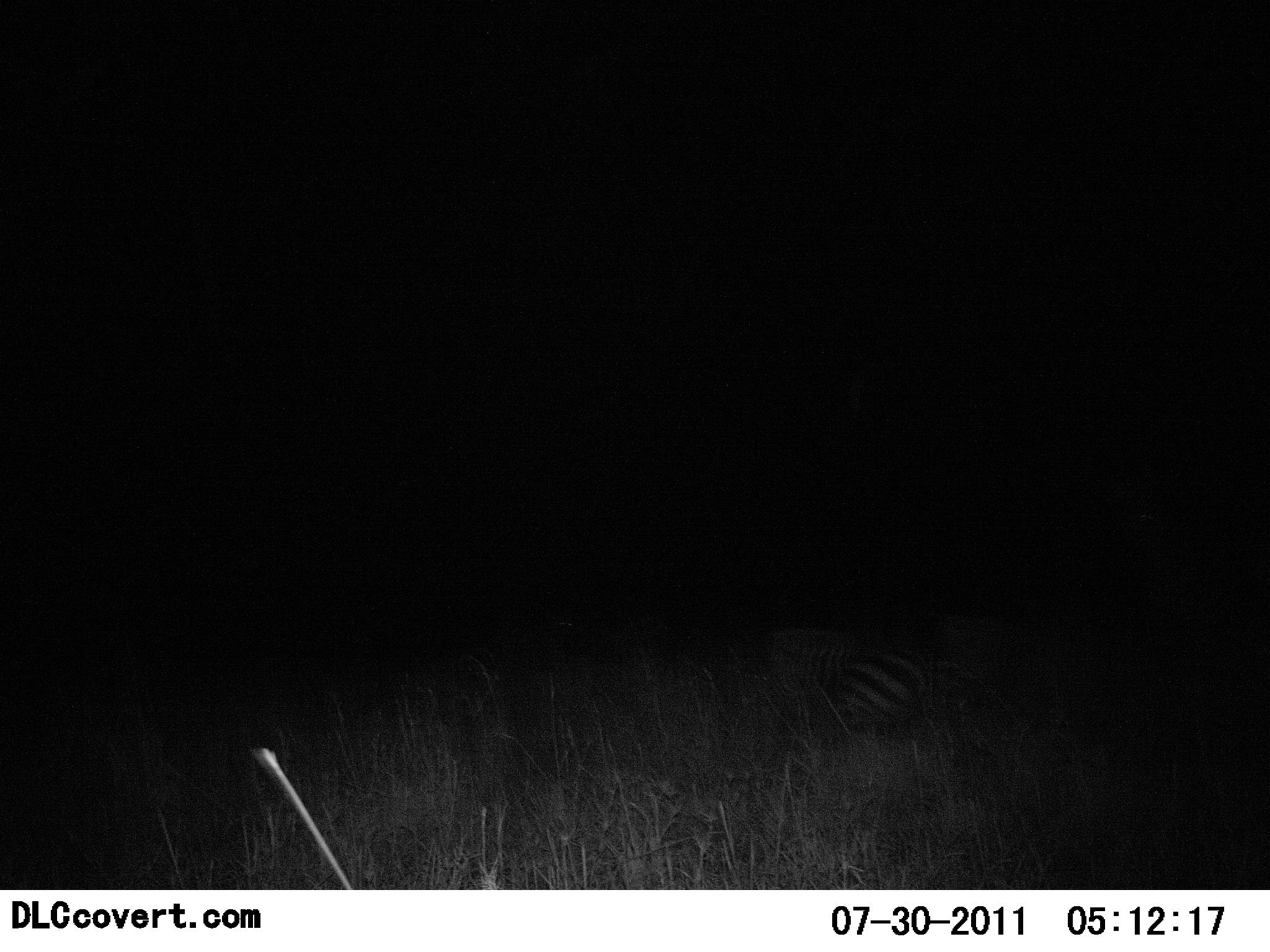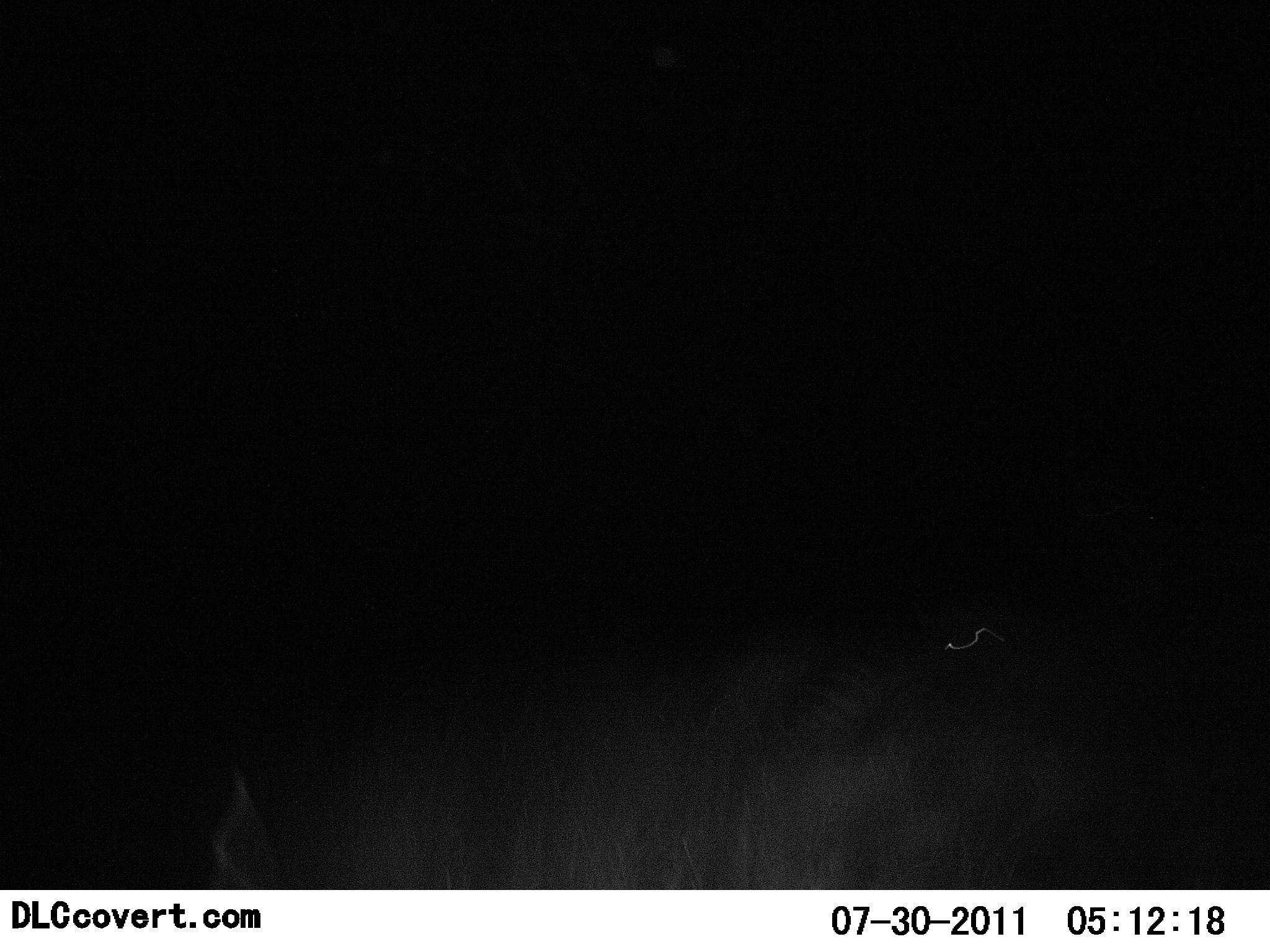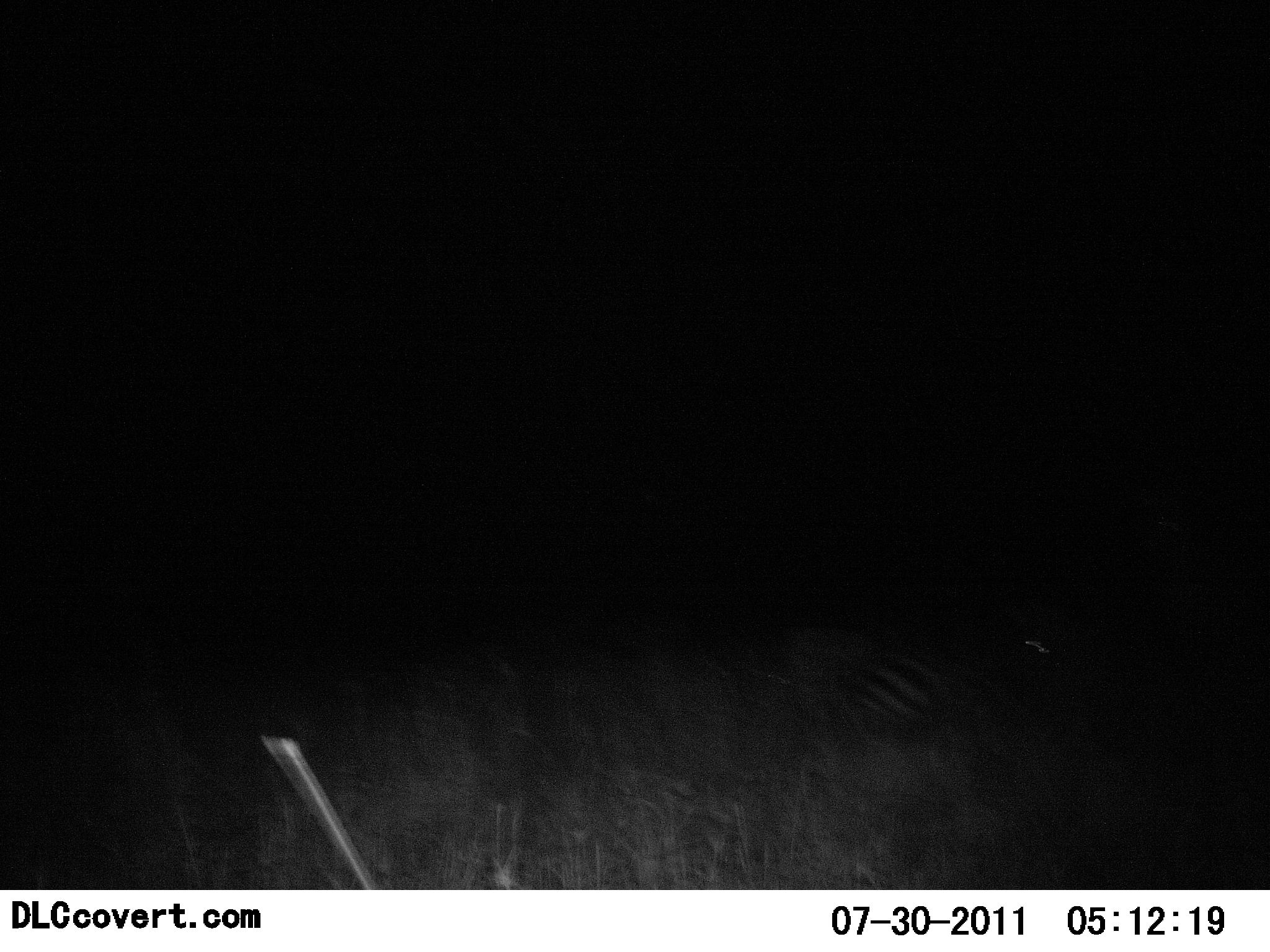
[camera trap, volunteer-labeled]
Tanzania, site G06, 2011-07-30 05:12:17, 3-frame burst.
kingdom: Animalia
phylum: Chordata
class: Mammalia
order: Perissodactyla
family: Equidae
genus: Equus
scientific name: Equus quagga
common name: plains zebra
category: zebra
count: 1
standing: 0%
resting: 33%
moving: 67%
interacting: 17%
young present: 0%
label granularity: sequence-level